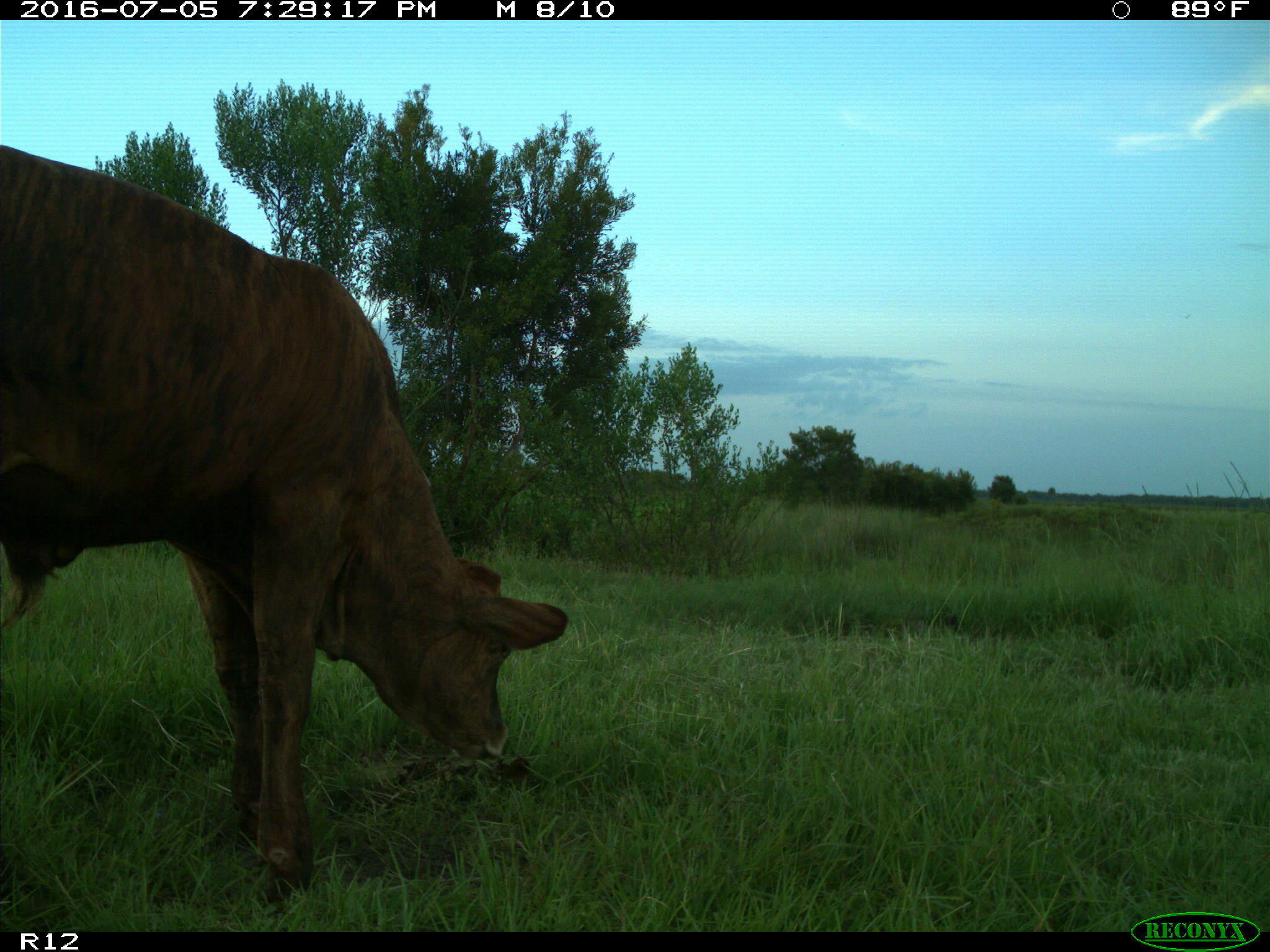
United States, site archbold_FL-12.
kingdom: Animalia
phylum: Chordata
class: Mammalia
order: Artiodactyla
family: Bovidae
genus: Bos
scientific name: Bos taurus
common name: domestic cow